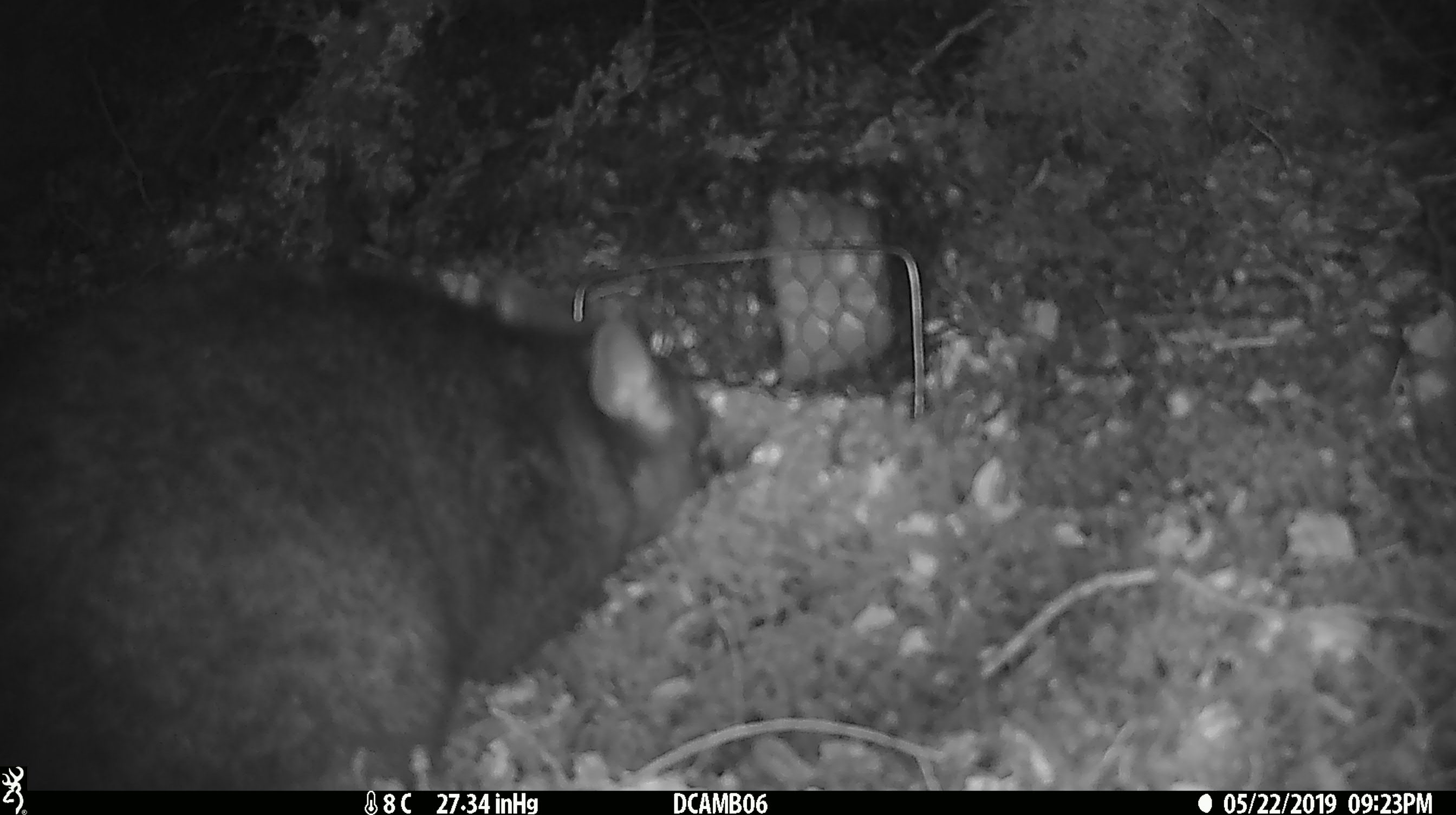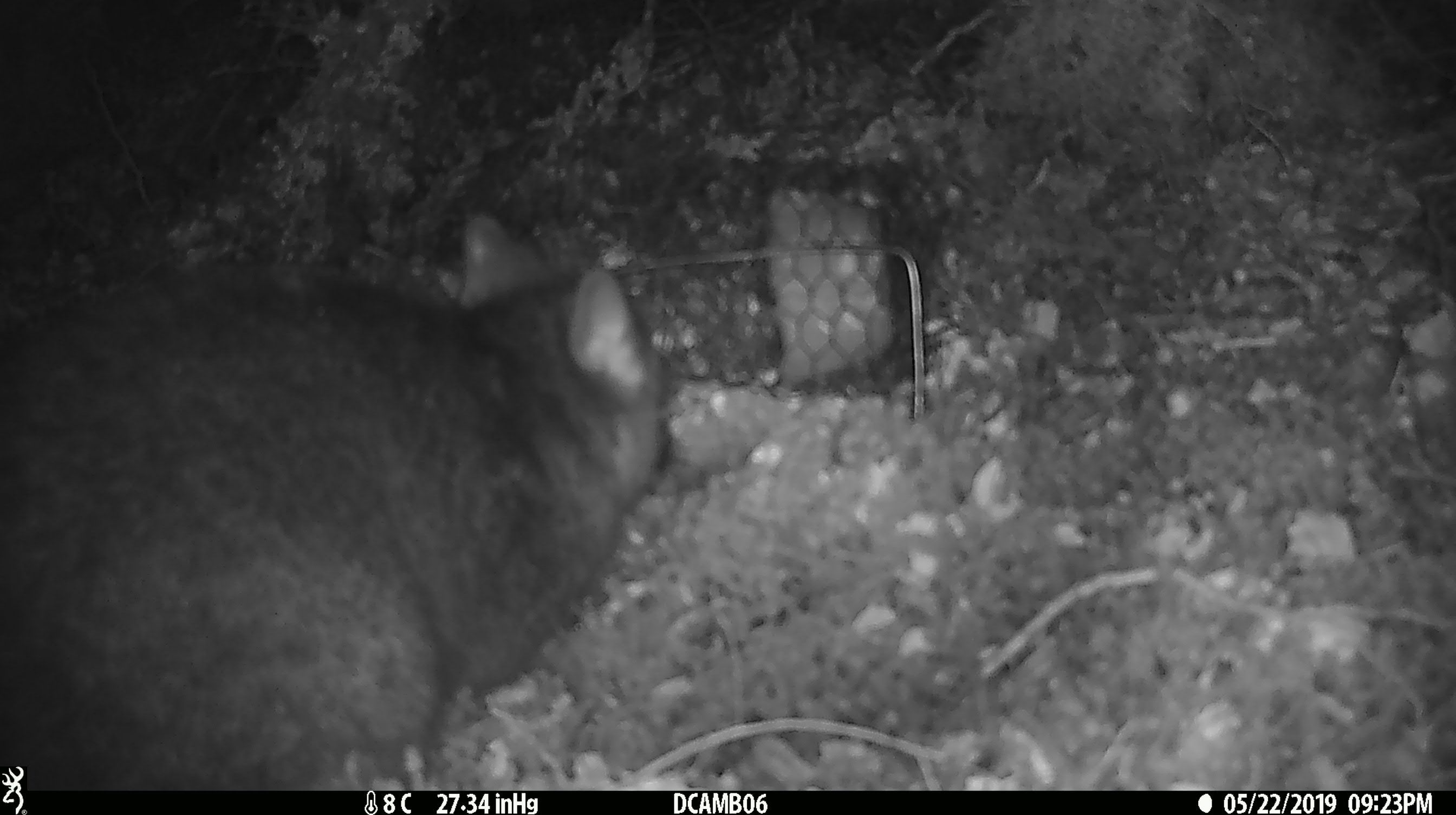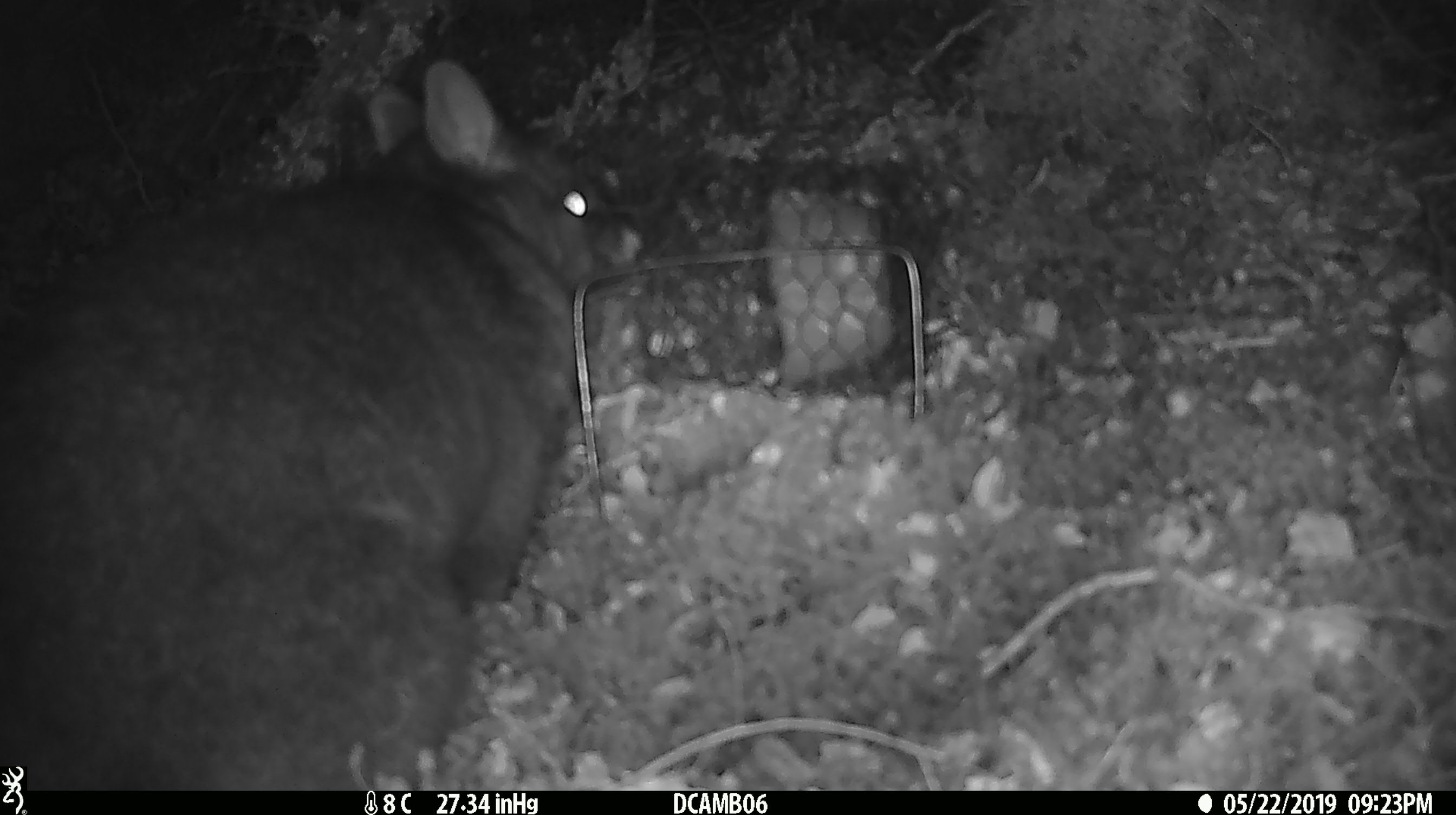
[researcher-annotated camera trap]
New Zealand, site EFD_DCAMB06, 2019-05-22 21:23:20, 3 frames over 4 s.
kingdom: Animalia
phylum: Chordata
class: Mammalia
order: Diprotodontia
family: Phalangeridae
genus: Trichosurus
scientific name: Trichosurus vulpecula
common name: common brushtail possum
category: possum